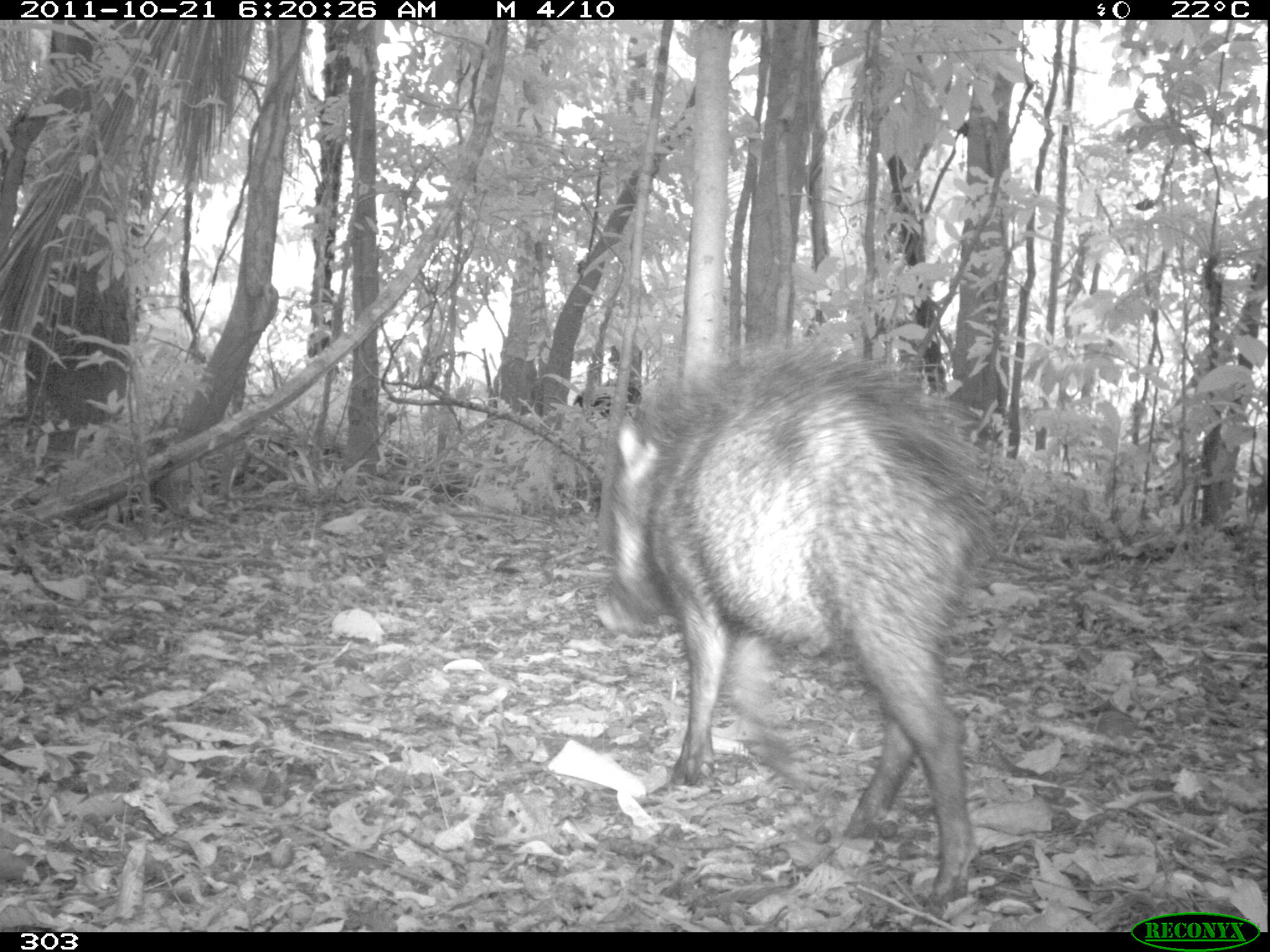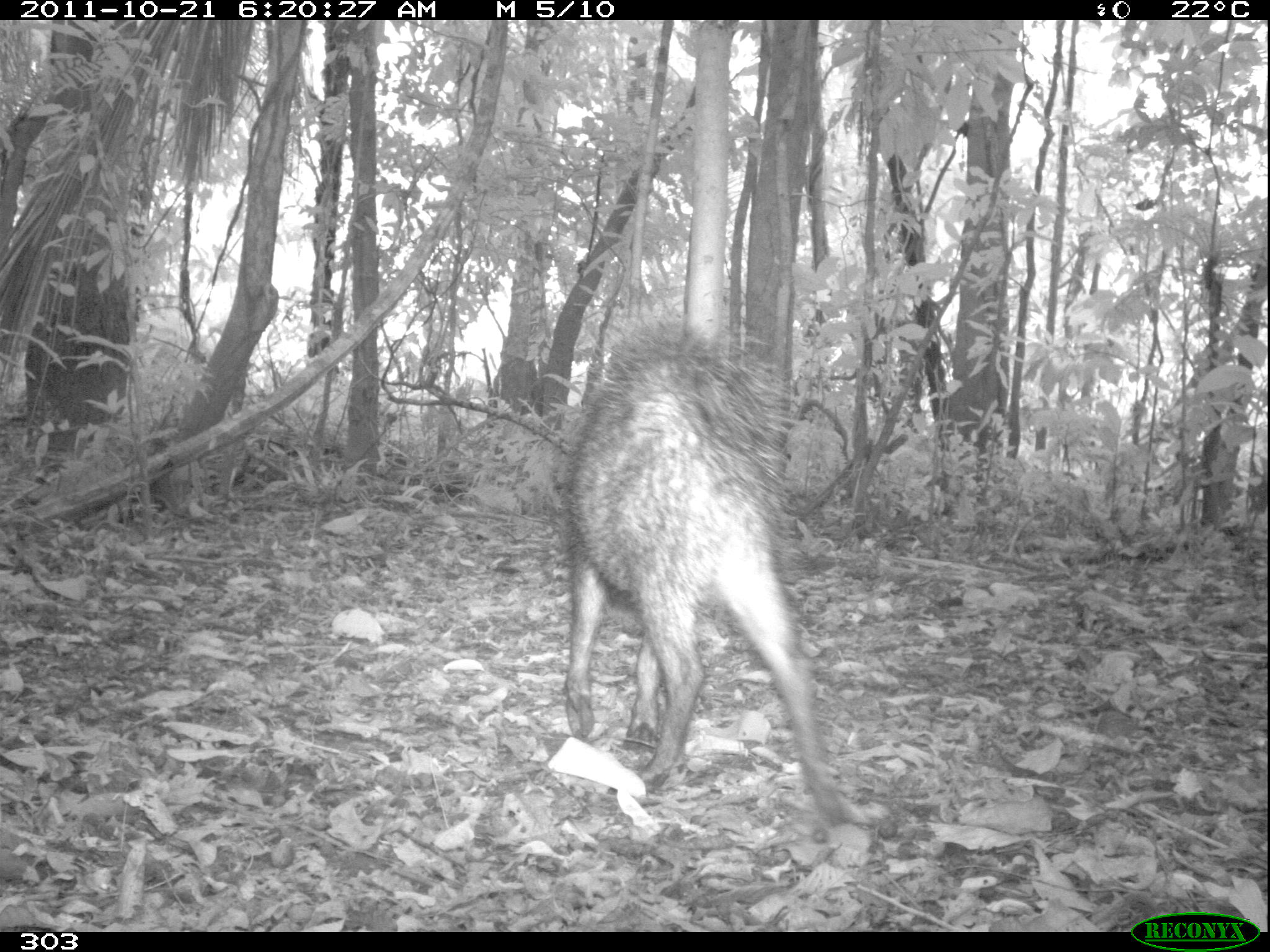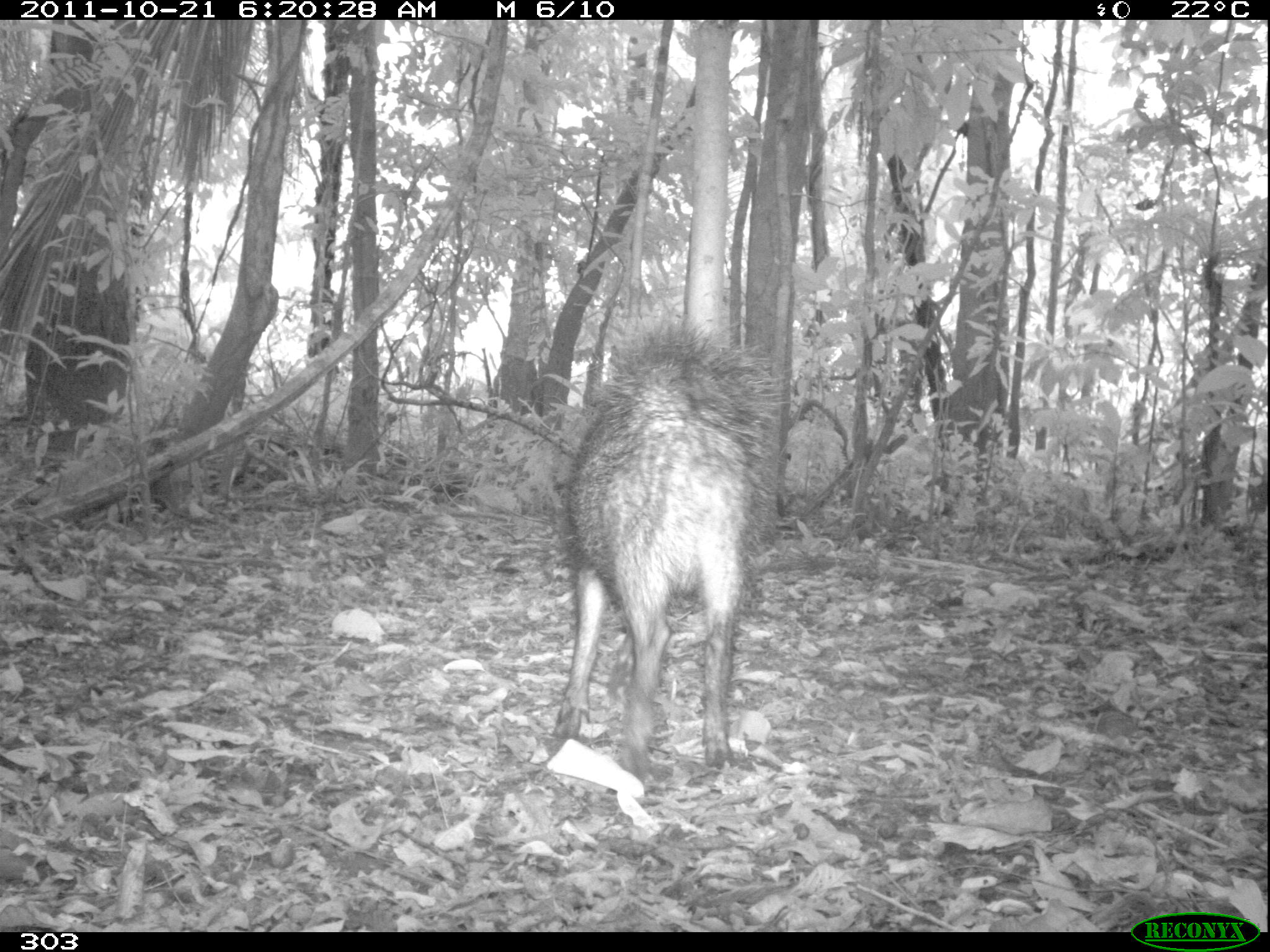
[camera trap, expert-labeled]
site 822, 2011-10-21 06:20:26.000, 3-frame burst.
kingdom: Animalia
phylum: Chordata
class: Mammalia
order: Artiodactyla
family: Tayassuidae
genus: Tayassu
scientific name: Tayassu pecari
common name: white-lipped peccary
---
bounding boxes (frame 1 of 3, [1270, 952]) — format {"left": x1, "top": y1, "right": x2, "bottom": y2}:
tayassu pecari: {"left": 591, "top": 338, "right": 1009, "bottom": 912}; {"left": 573, "top": 378, "right": 640, "bottom": 427}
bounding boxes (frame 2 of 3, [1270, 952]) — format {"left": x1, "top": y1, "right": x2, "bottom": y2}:
tayassu pecari: {"left": 553, "top": 328, "right": 850, "bottom": 832}